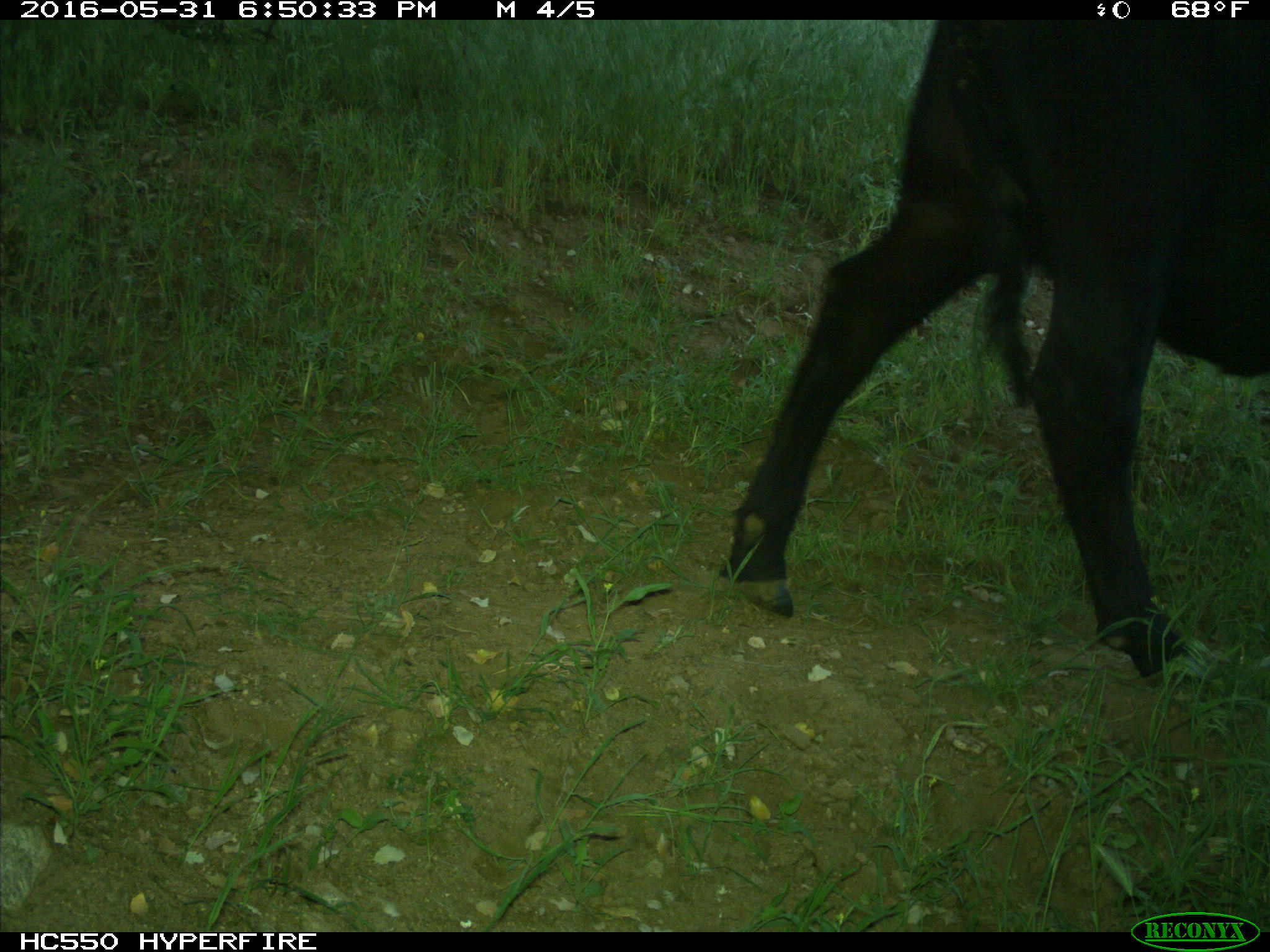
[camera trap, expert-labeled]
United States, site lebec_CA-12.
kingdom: Animalia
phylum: Chordata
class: Mammalia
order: Artiodactyla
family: Bovidae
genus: Bos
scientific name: Bos taurus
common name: domestic cow